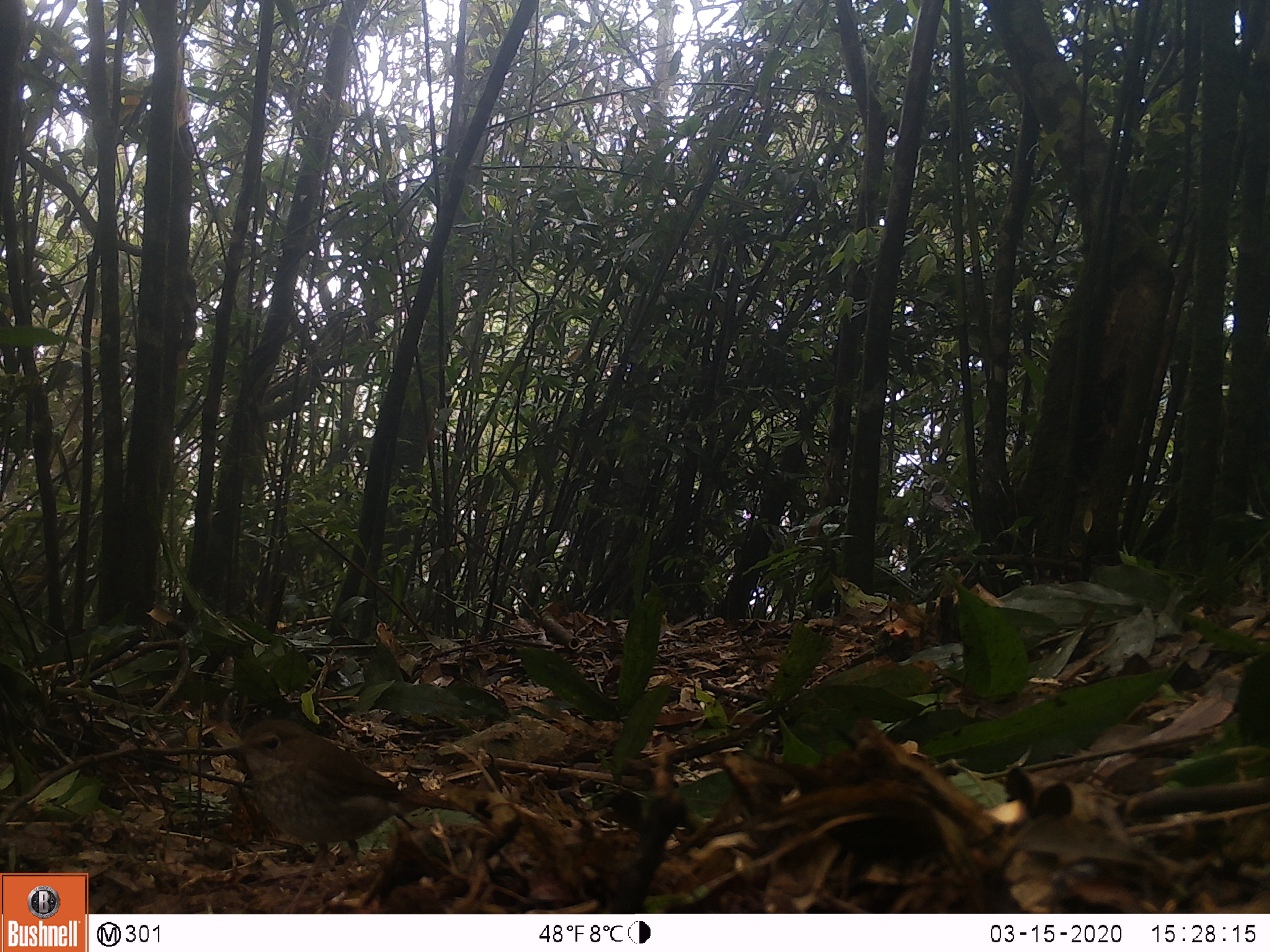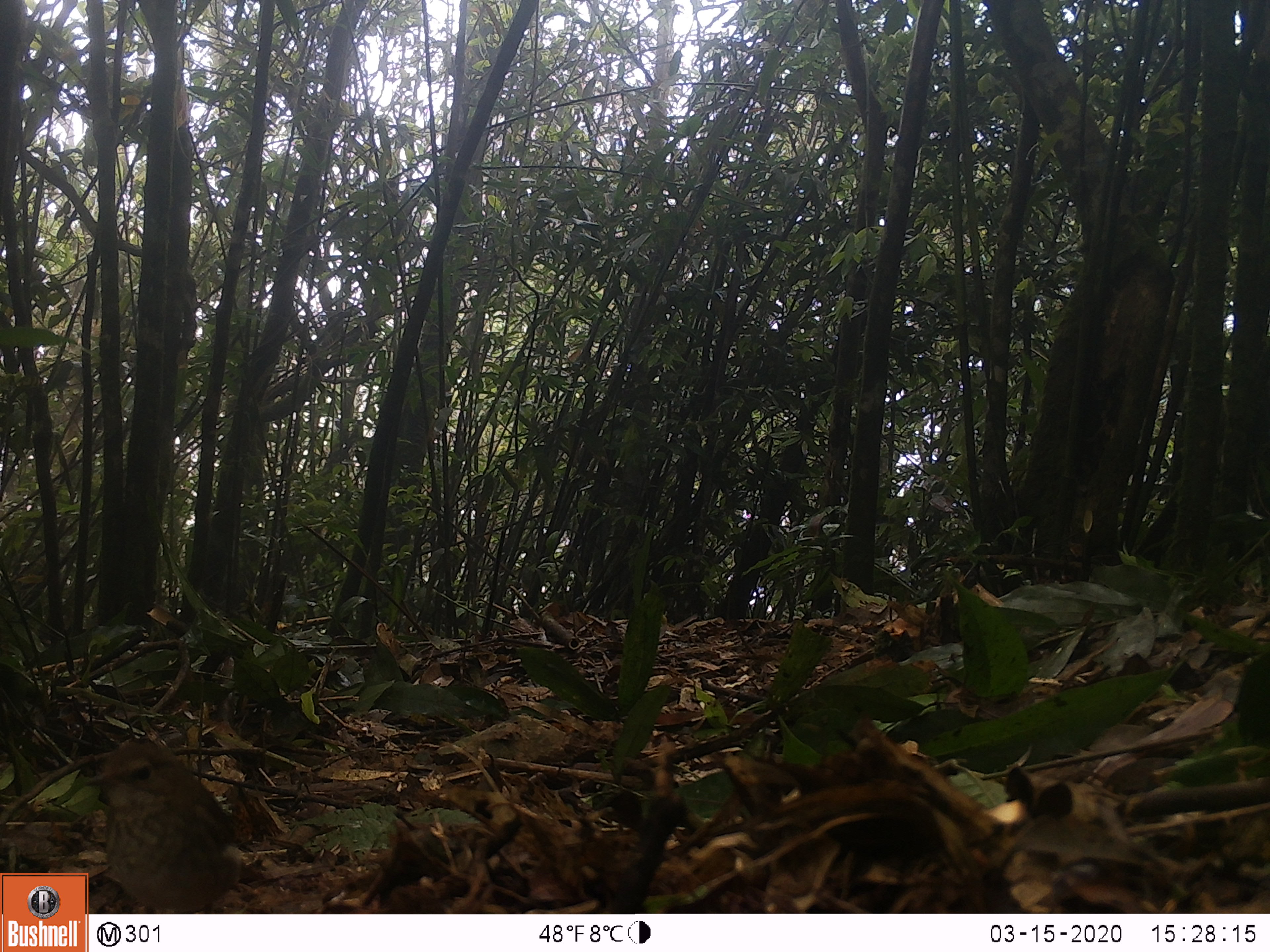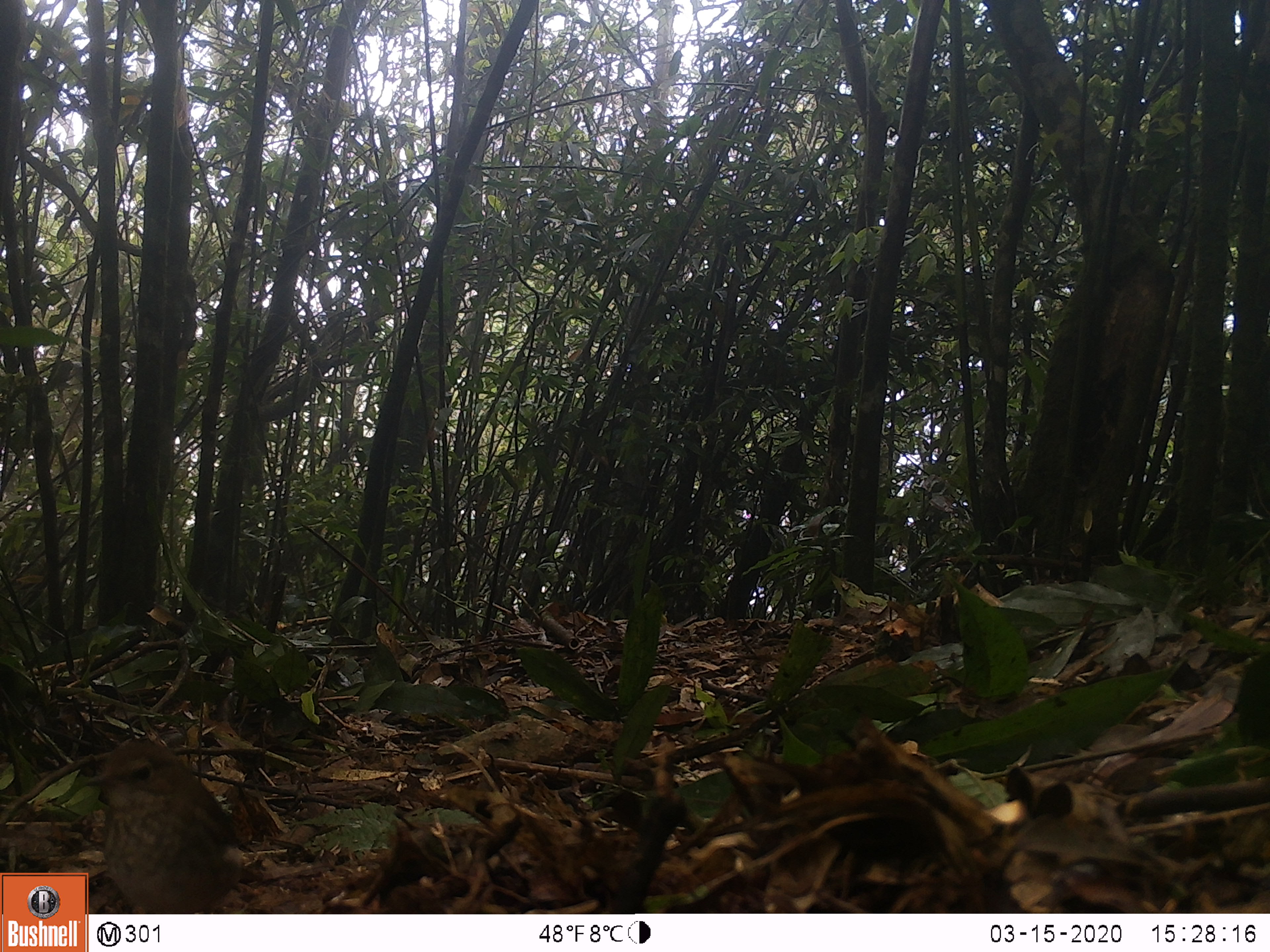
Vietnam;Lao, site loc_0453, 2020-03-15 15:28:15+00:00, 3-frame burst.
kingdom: Animalia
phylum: Chordata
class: Aves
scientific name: Aves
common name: bird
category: unidentified bird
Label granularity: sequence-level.